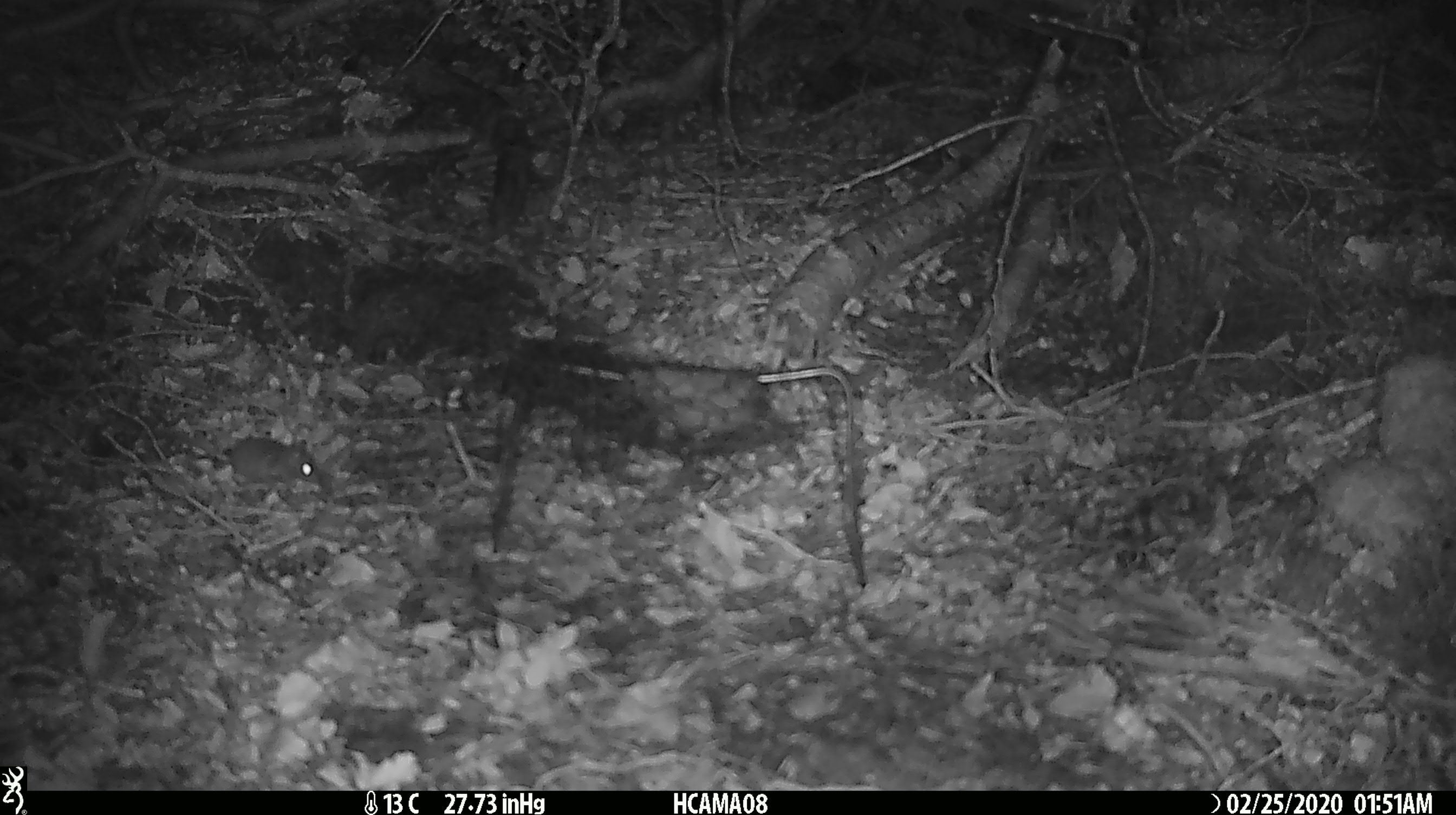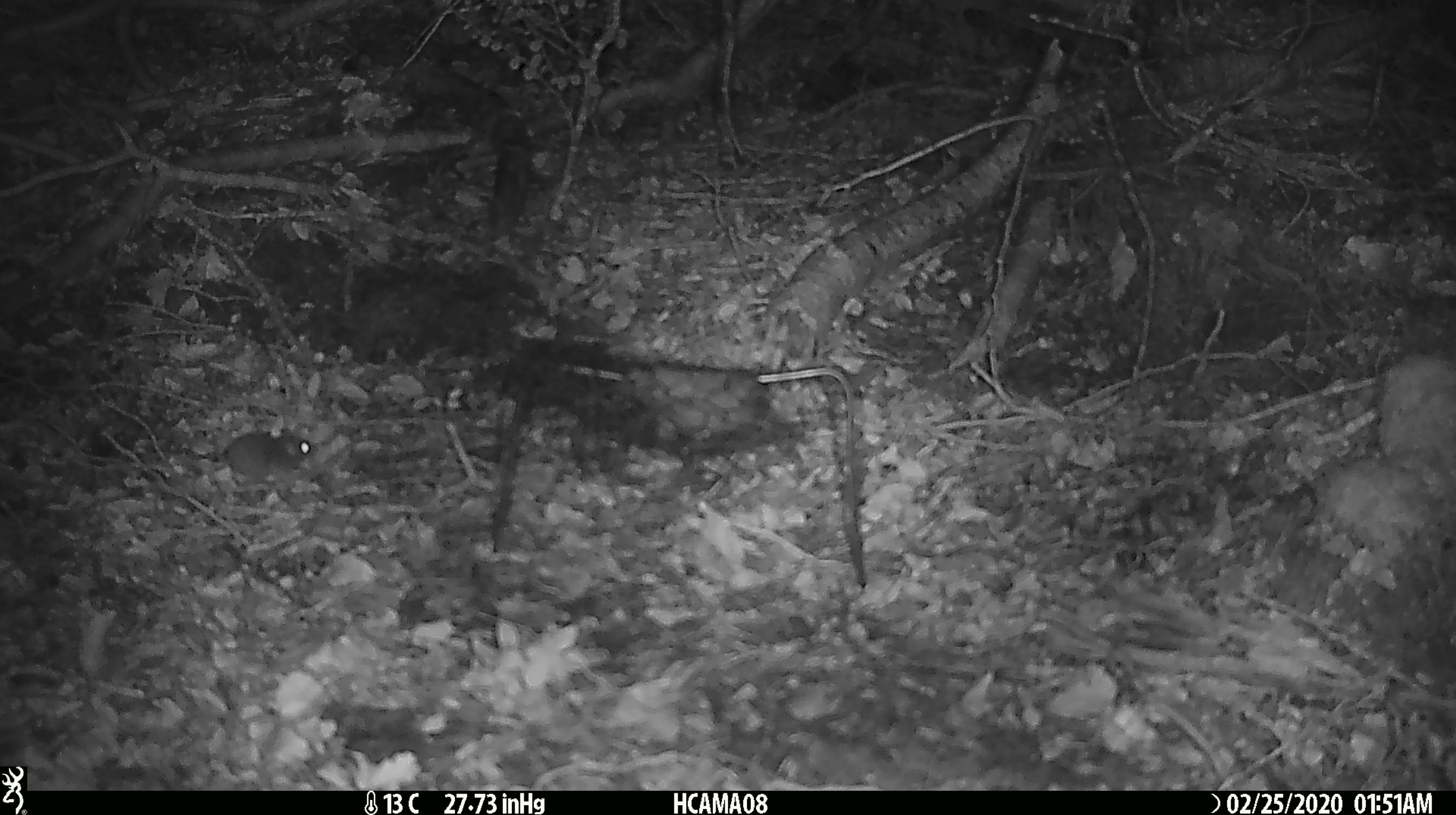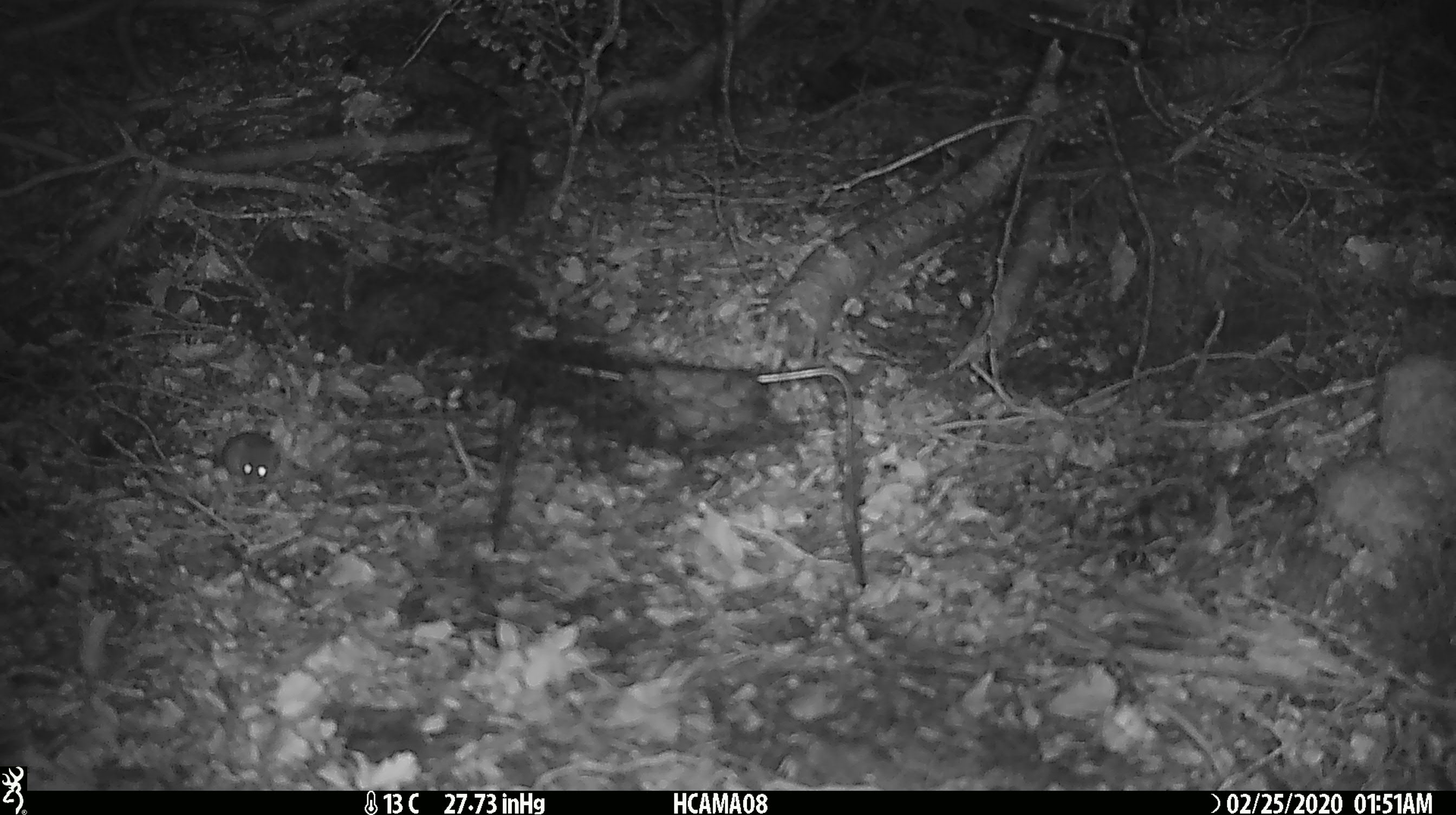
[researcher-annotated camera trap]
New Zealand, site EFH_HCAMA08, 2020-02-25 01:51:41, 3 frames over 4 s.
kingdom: Animalia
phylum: Chordata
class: Mammalia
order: Rodentia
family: Muridae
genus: Mus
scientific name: Mus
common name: mouse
Mouse (Mus).